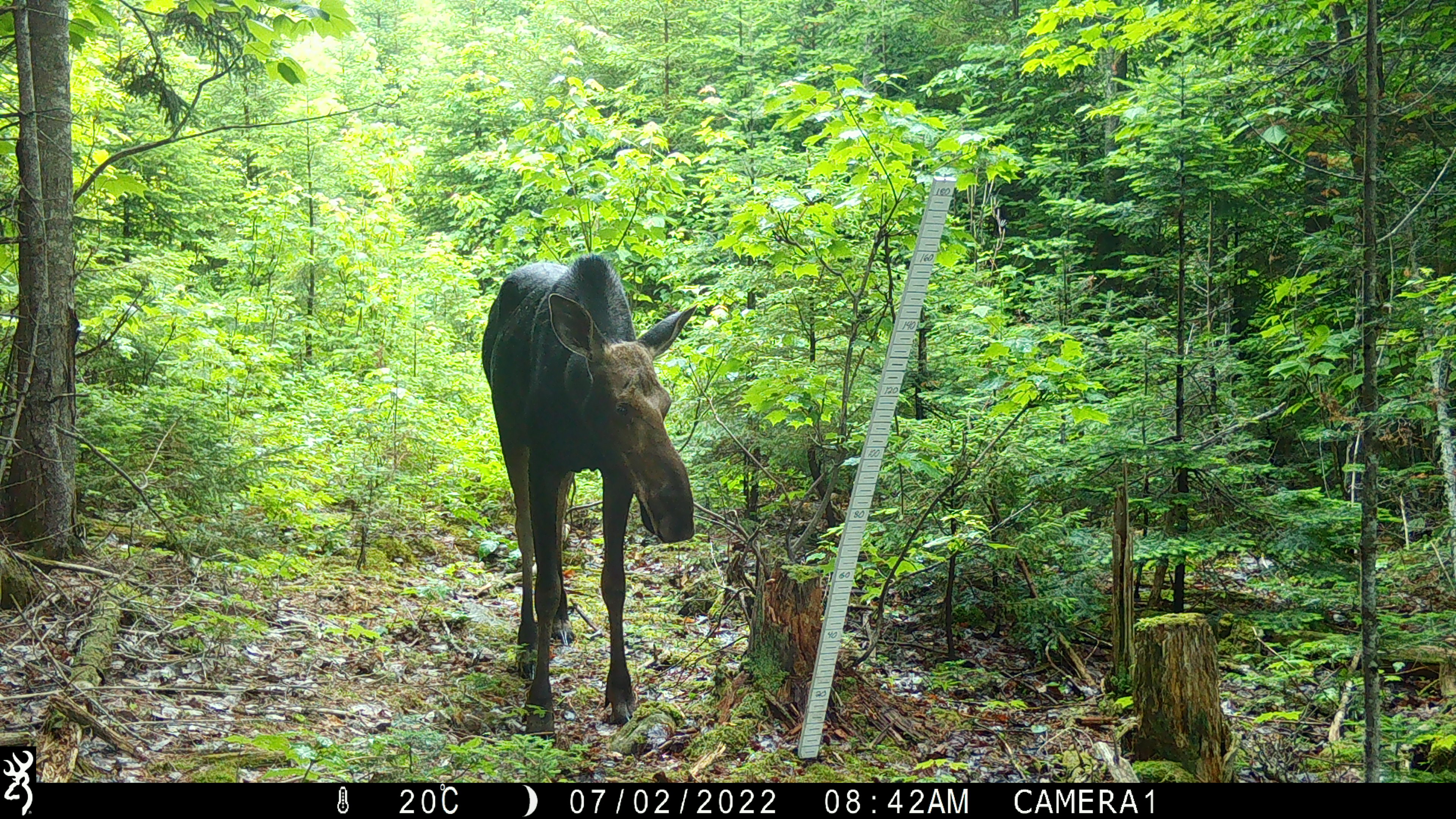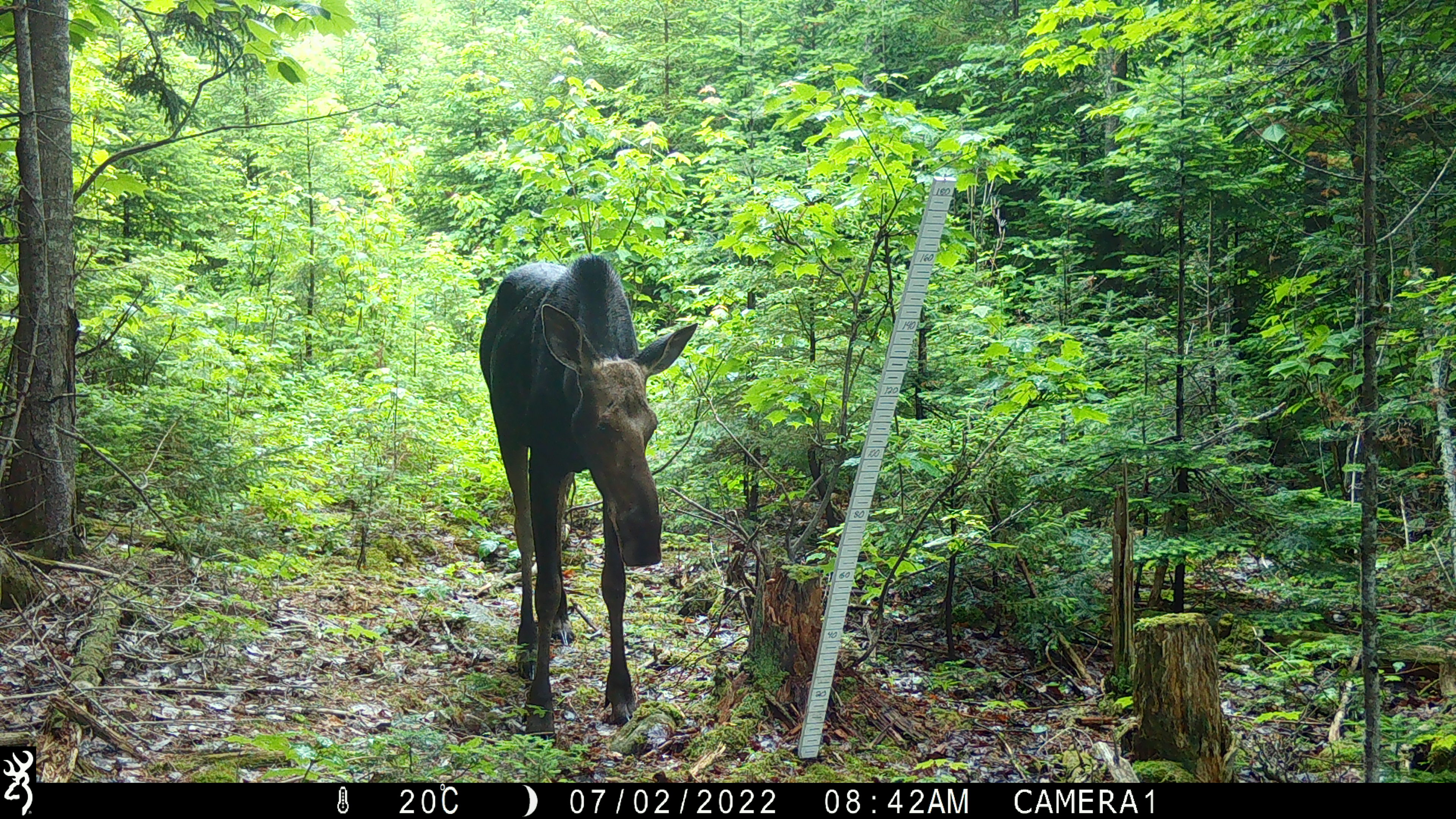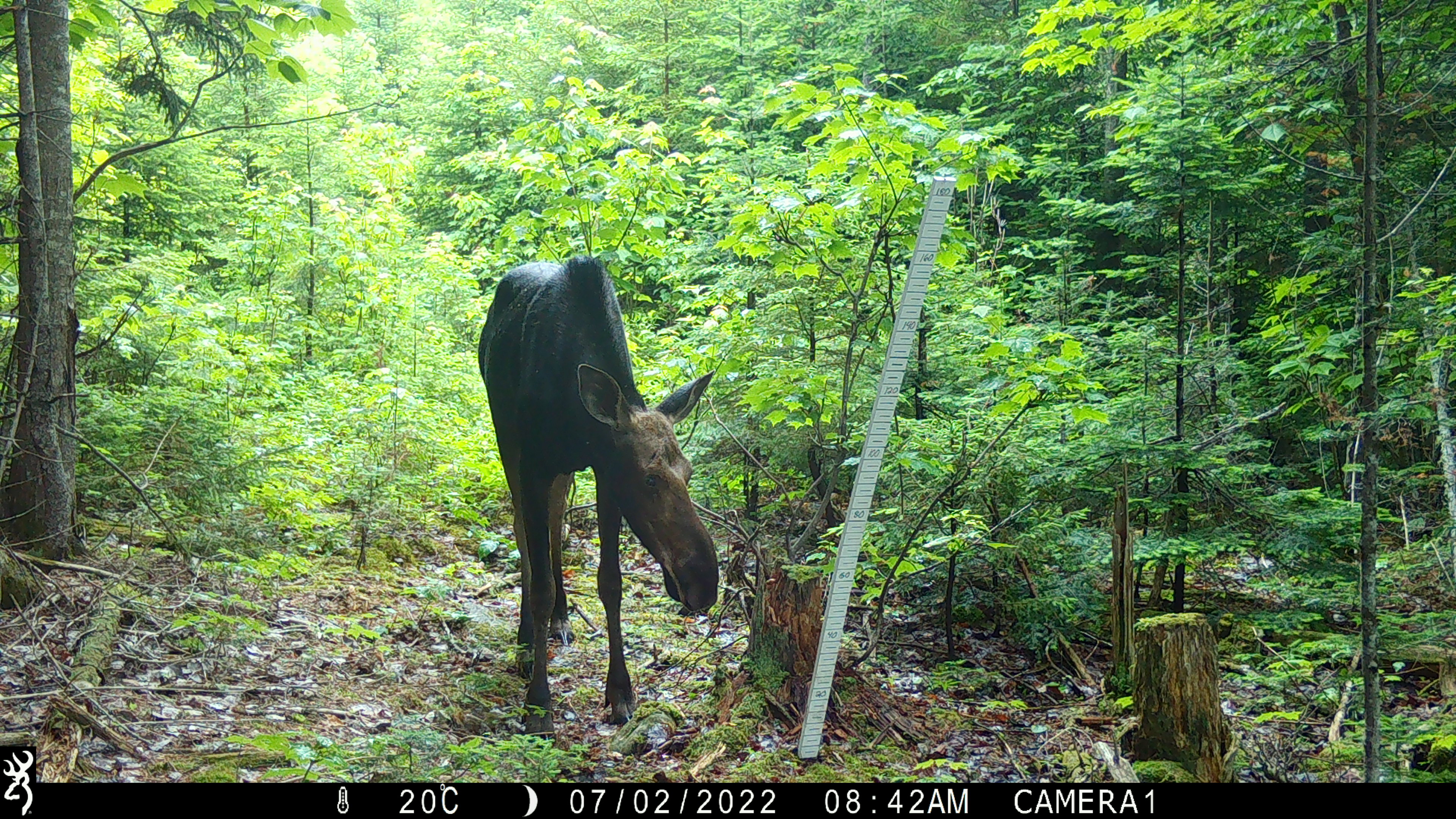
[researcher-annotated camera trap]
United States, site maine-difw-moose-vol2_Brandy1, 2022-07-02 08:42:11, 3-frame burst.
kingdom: Animalia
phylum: Chordata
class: Mammalia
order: Artiodactyla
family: Cervidae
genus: Alces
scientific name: Alces alces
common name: moose